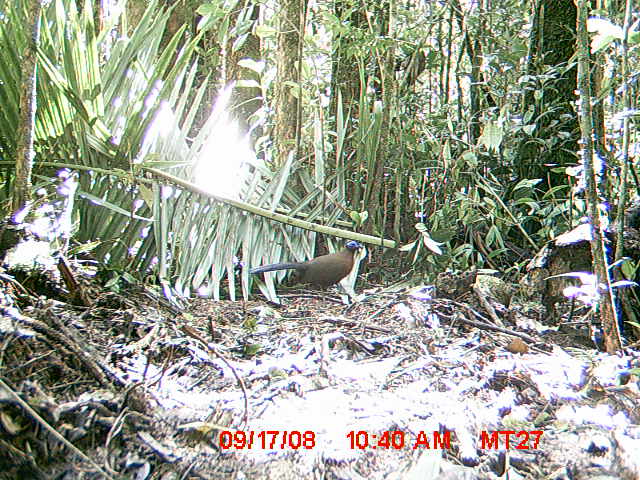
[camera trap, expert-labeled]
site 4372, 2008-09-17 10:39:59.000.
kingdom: Animalia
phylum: Chordata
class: Aves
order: Cuculiformes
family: Cuculidae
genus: Coua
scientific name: Coua serriana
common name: red-breasted coua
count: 1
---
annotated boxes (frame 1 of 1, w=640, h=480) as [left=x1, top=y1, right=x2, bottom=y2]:
coua serriana: [left=249, top=240, right=363, bottom=306]